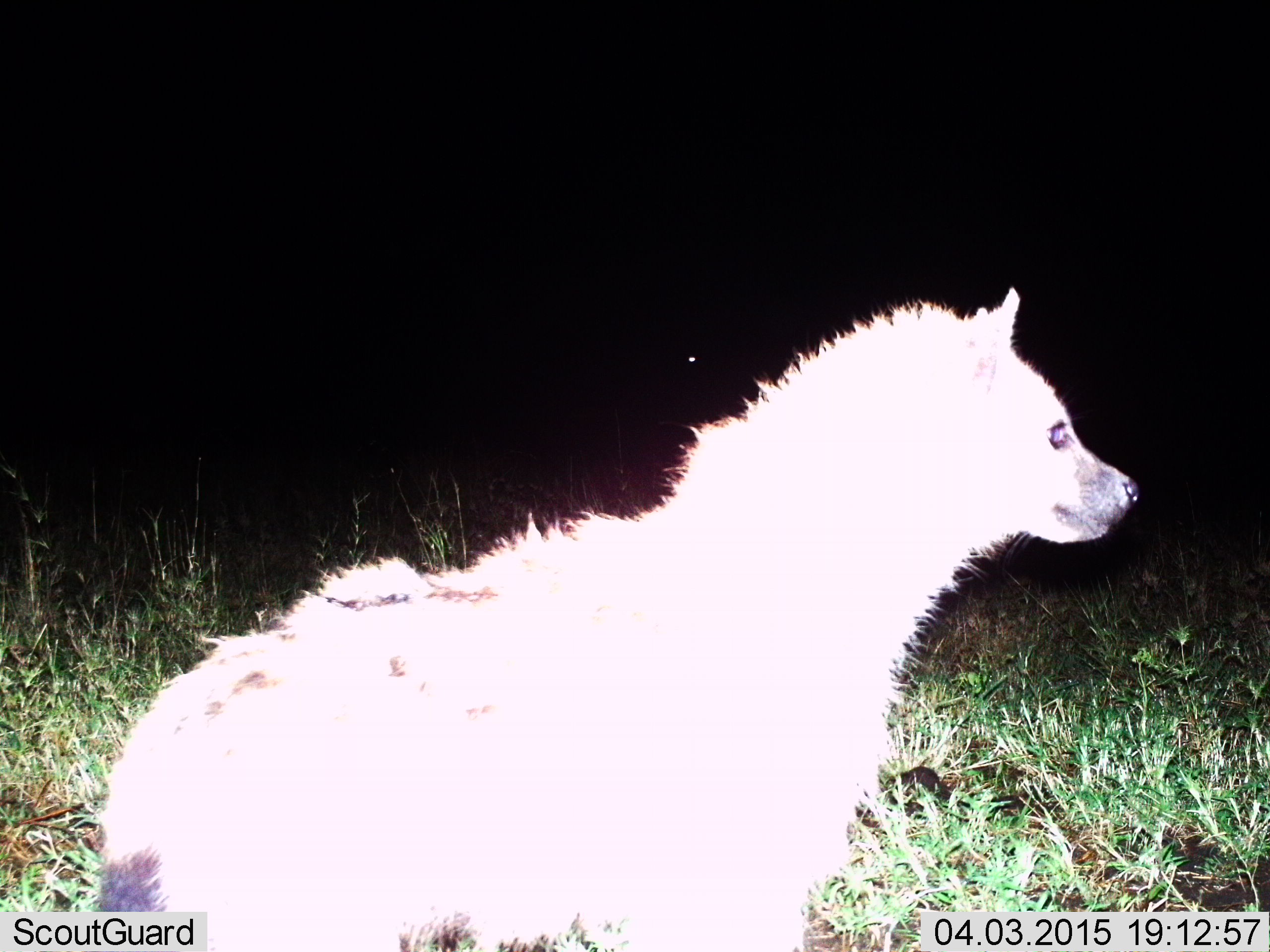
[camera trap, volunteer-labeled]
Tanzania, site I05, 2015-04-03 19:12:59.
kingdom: Animalia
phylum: Chordata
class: Mammalia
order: Carnivora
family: Hyaenidae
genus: Crocuta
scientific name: Crocuta crocuta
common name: spotted hyena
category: hyenaspotted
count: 1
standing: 80%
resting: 0%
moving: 20%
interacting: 0%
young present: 0%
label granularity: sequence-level